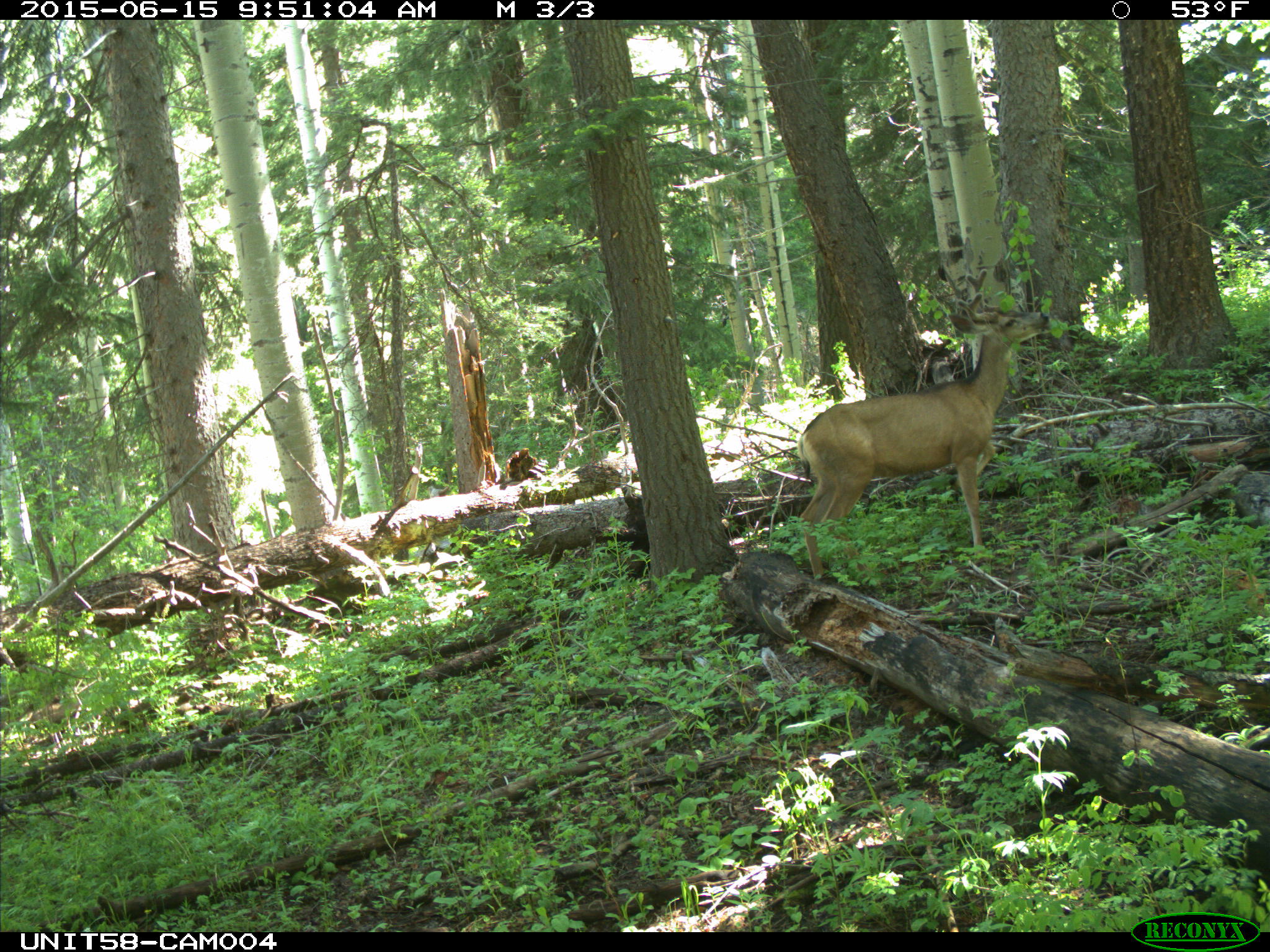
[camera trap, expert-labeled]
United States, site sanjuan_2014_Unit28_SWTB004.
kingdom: Animalia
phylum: Chordata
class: Mammalia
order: Artiodactyla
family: Cervidae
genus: Odocoileus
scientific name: Odocoileus hemionus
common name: mule deer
Odocoileus hemionus (mule deer).